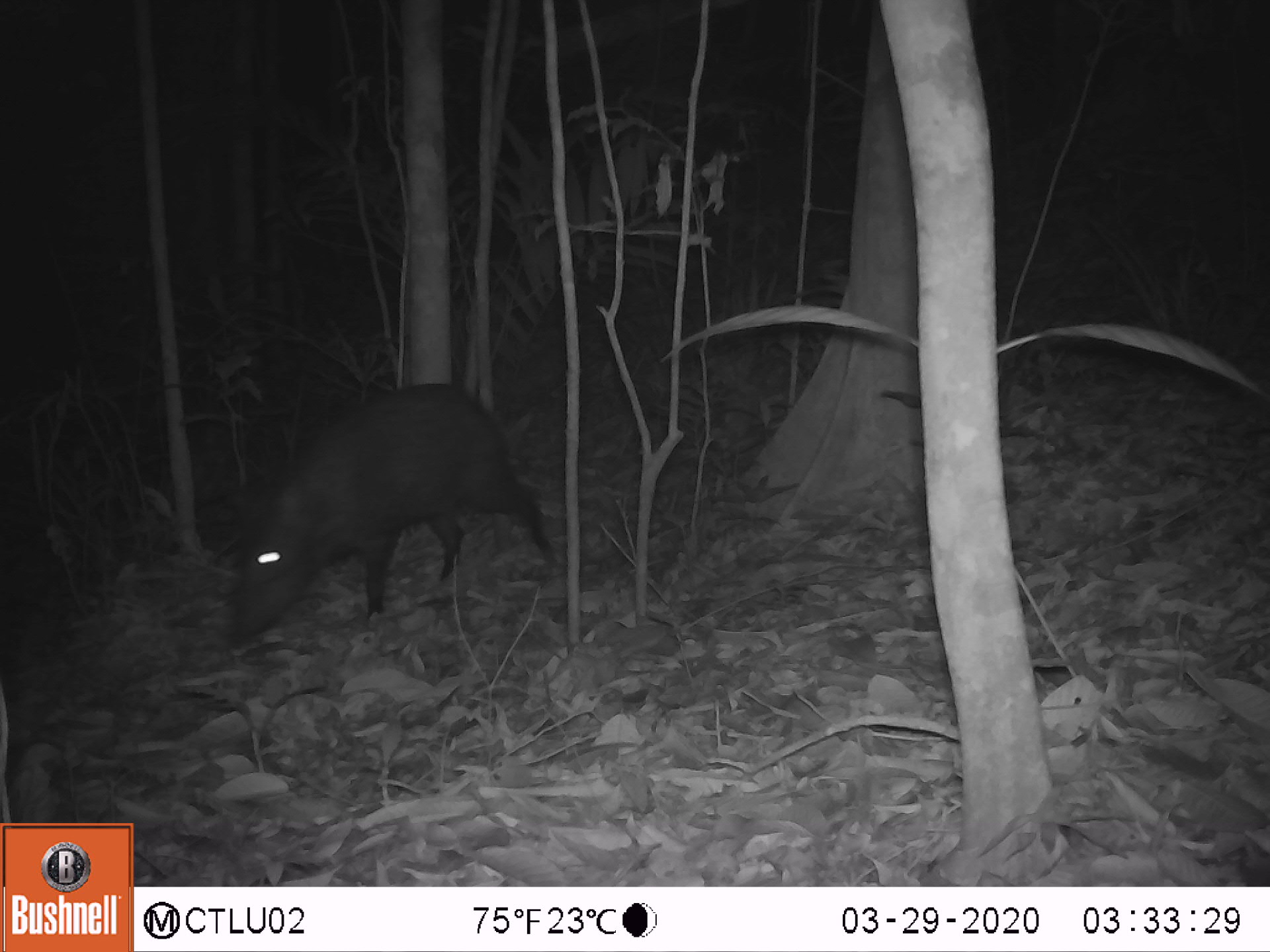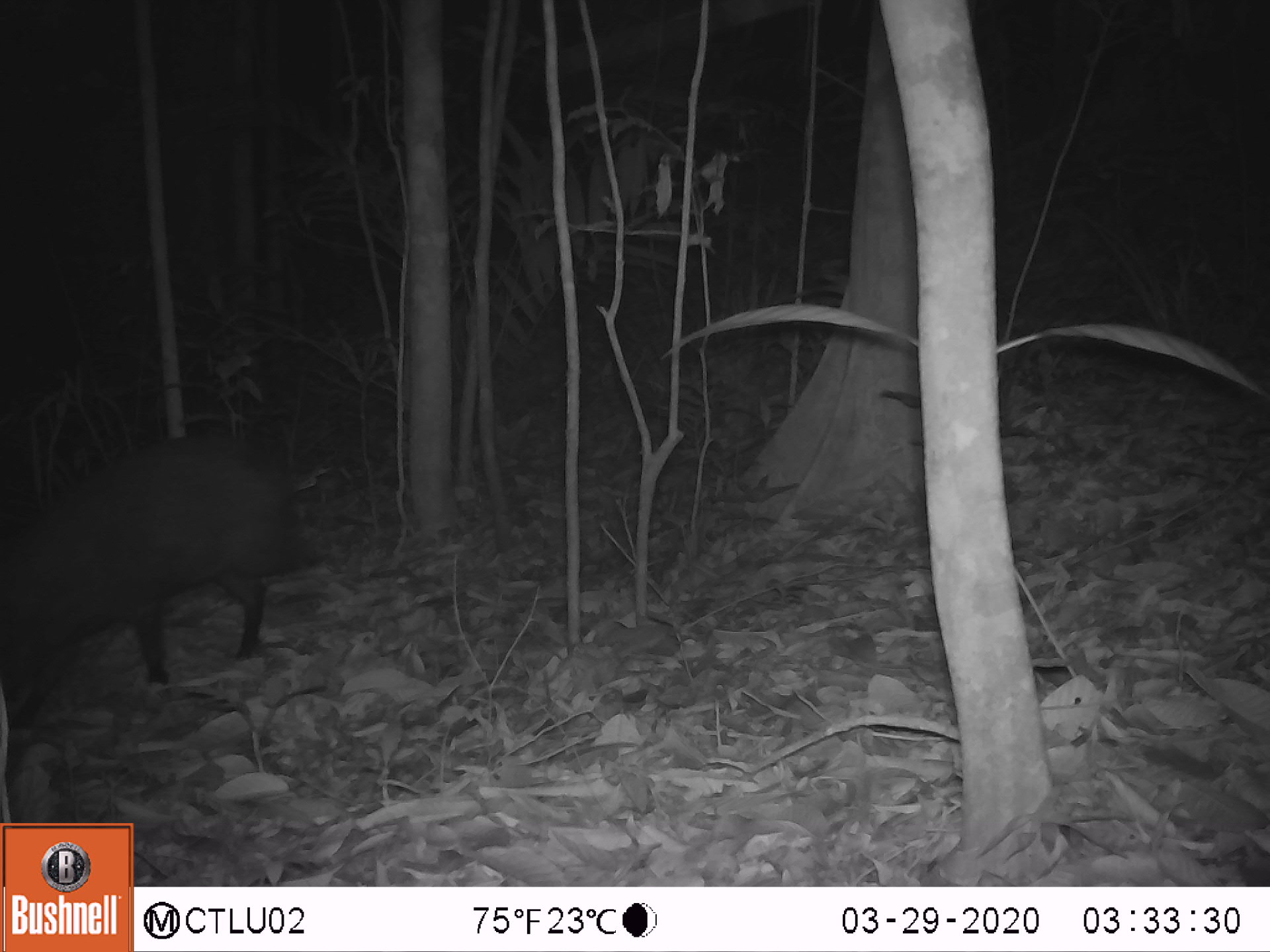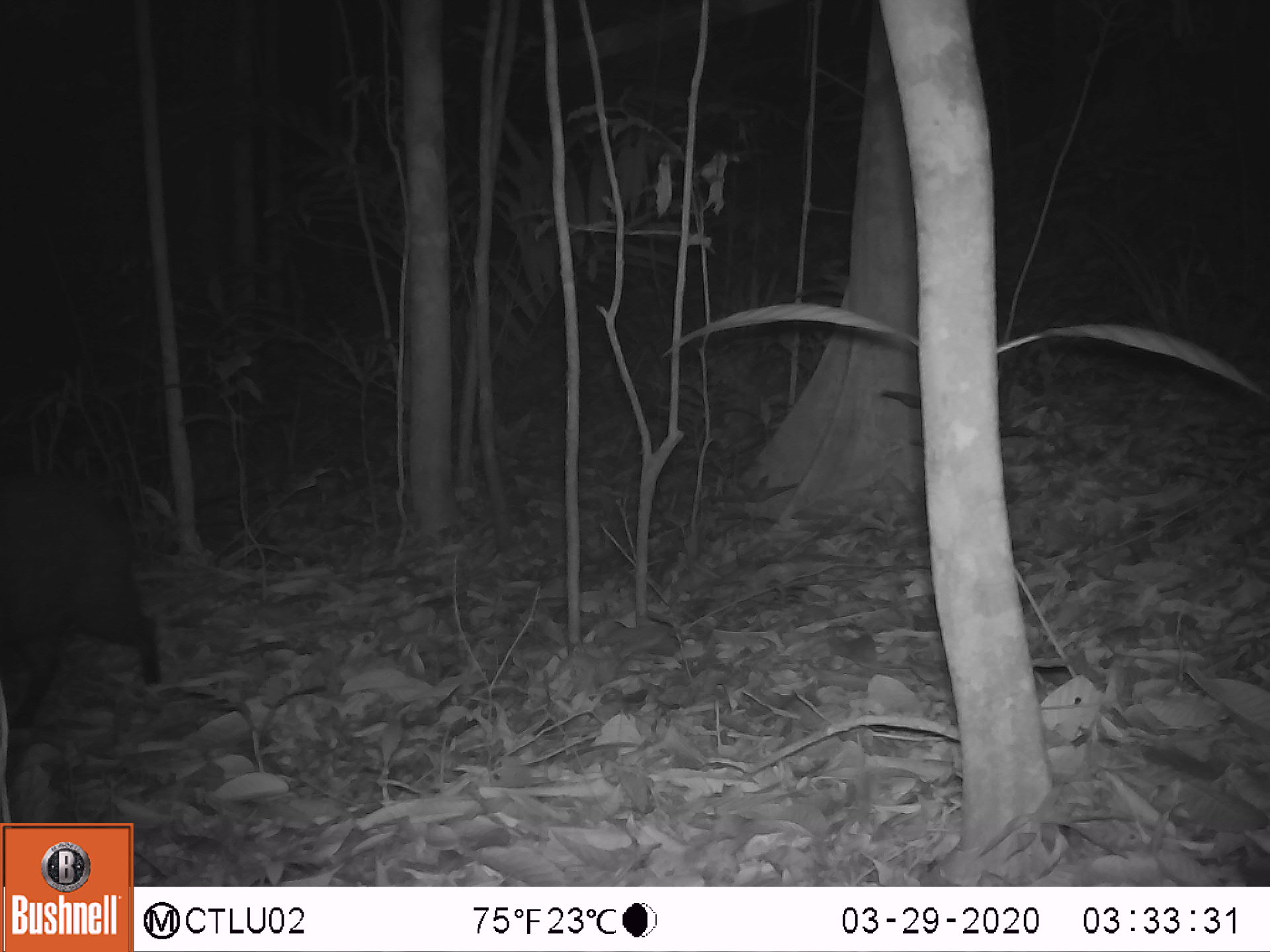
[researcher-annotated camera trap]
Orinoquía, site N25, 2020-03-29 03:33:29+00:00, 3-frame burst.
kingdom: Animalia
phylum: Chordata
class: Mammalia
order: Artiodactyla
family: Tayassuidae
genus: Pecari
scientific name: Pecari tajacu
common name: collared peccary